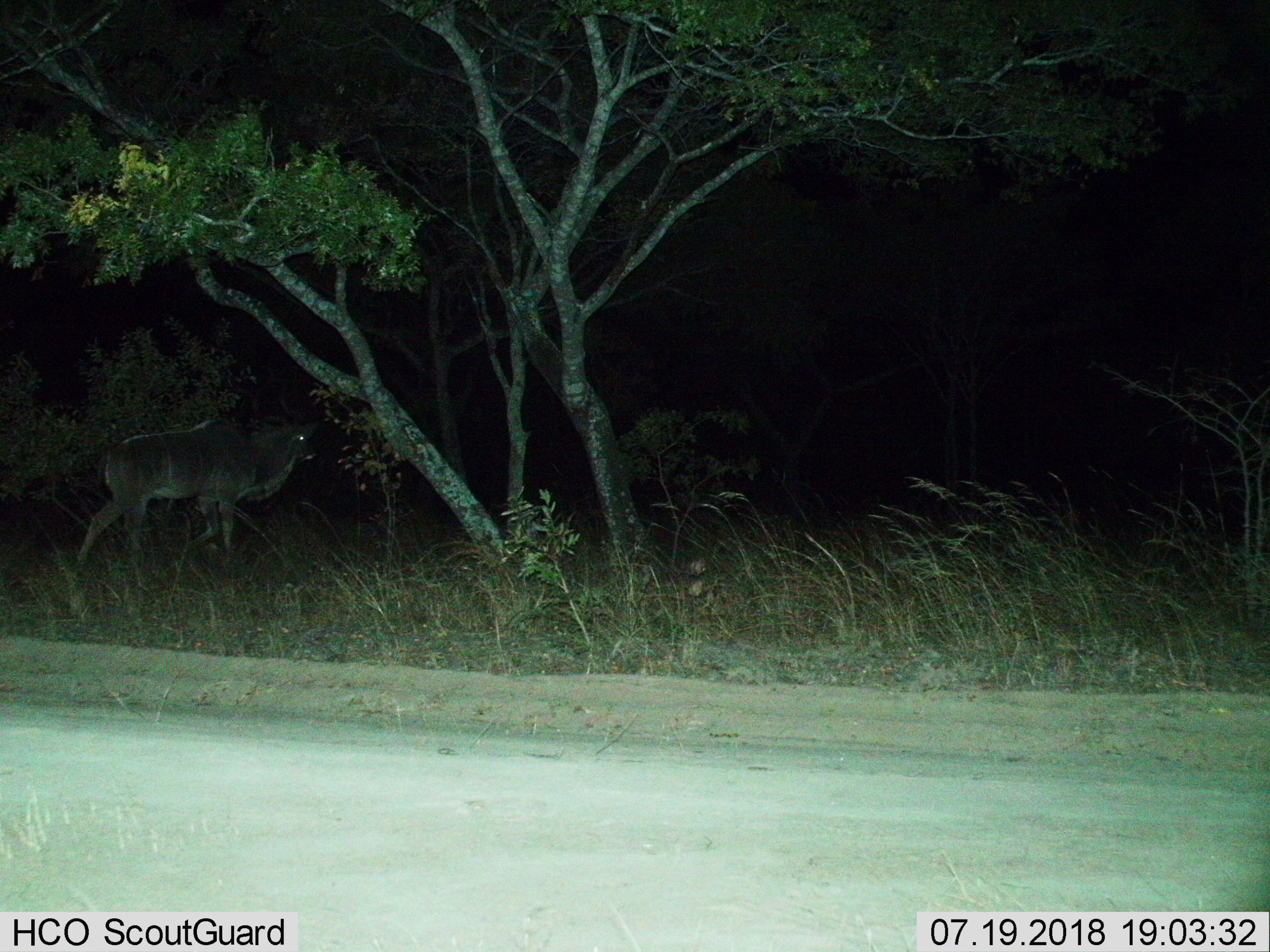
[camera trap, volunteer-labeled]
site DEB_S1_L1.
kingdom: Animalia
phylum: Chordata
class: Mammalia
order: Artiodactyla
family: Bovidae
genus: Tragelaphus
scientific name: Tragelaphus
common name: kudu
Kudu (Tragelaphus), count 1. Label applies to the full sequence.